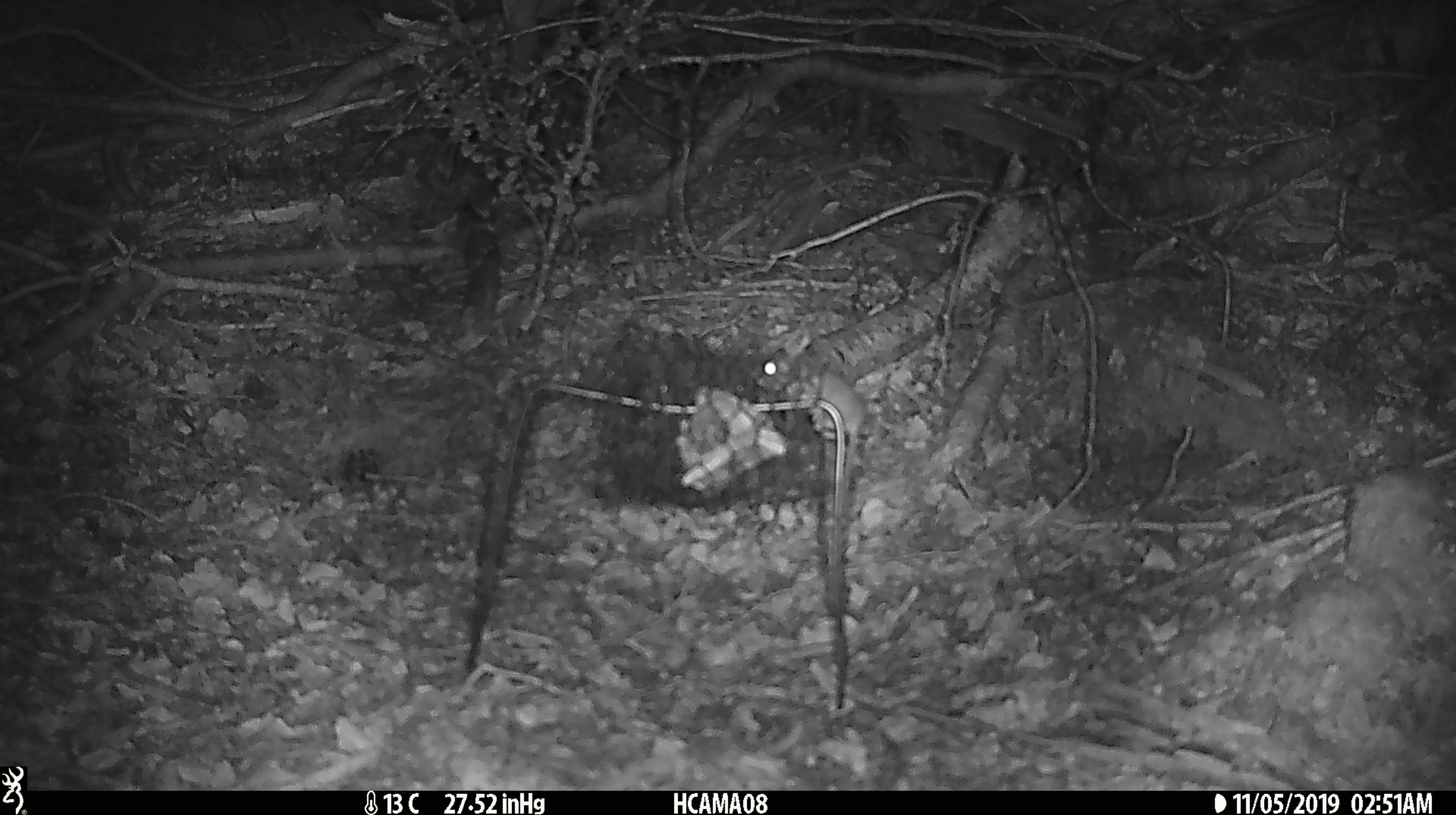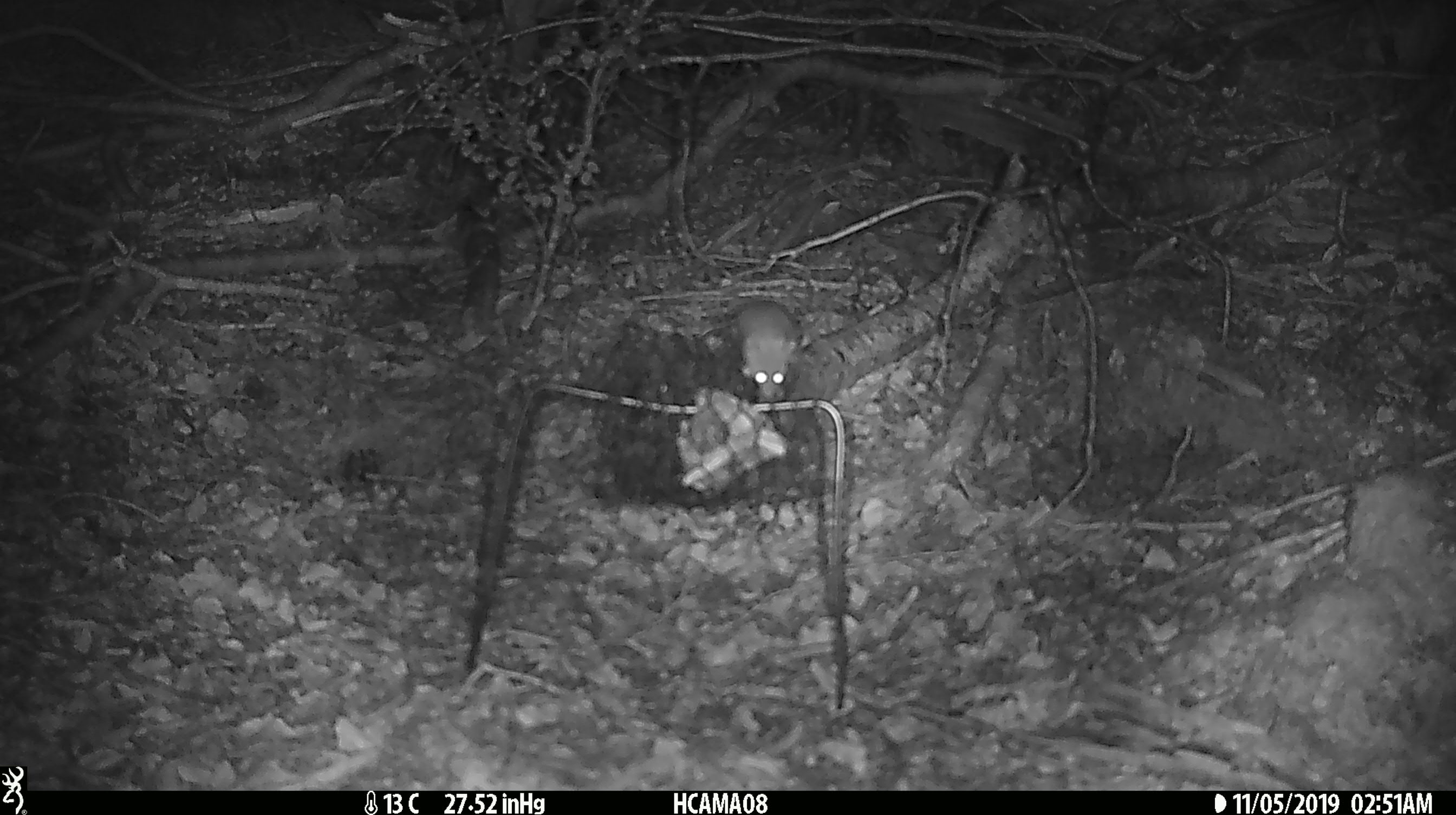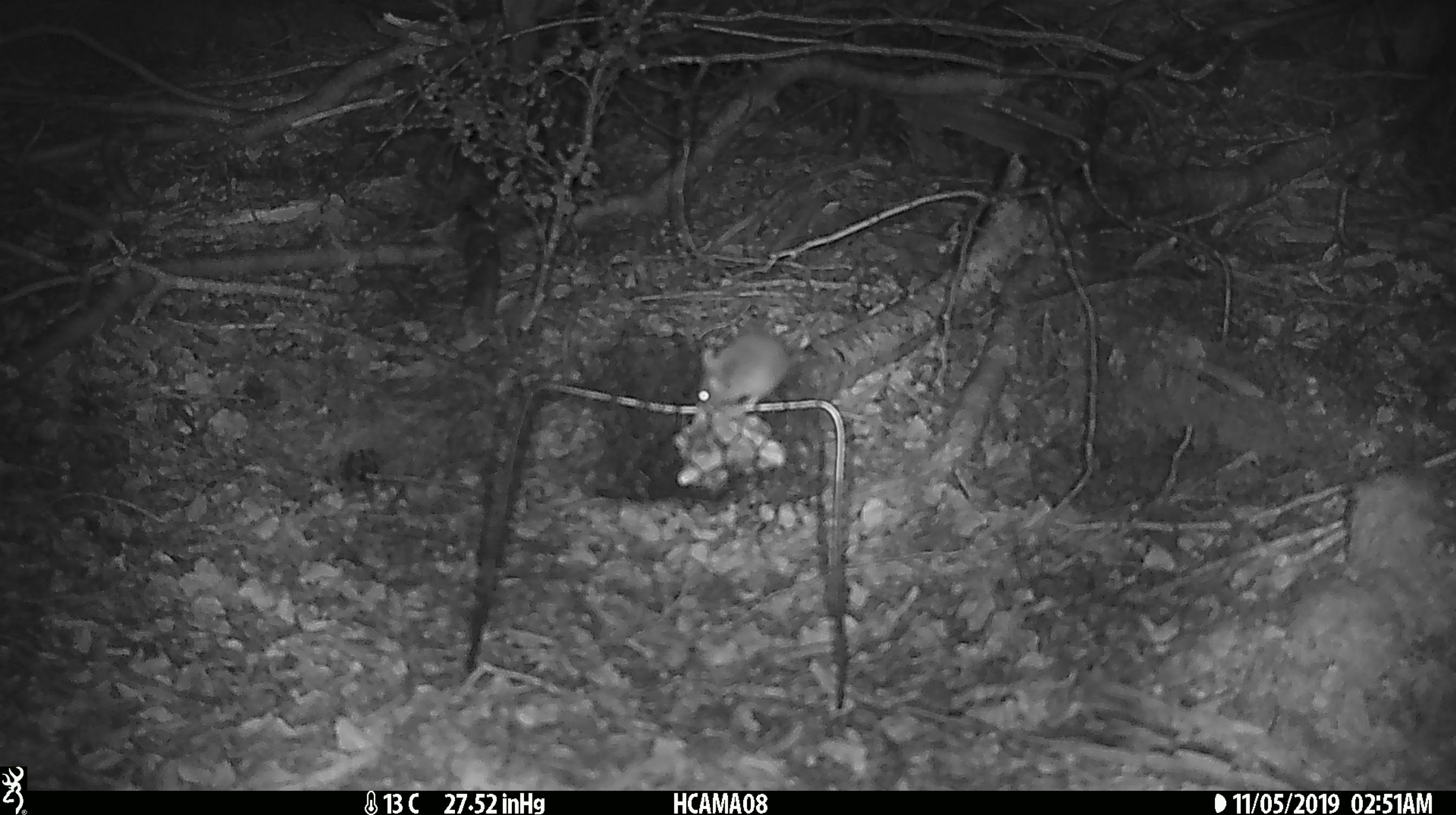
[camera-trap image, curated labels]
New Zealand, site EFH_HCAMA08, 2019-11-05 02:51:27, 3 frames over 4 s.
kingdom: Animalia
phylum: Chordata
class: Mammalia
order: Rodentia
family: Muridae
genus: Mus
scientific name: Mus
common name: mouse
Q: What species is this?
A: Mouse (Mus).